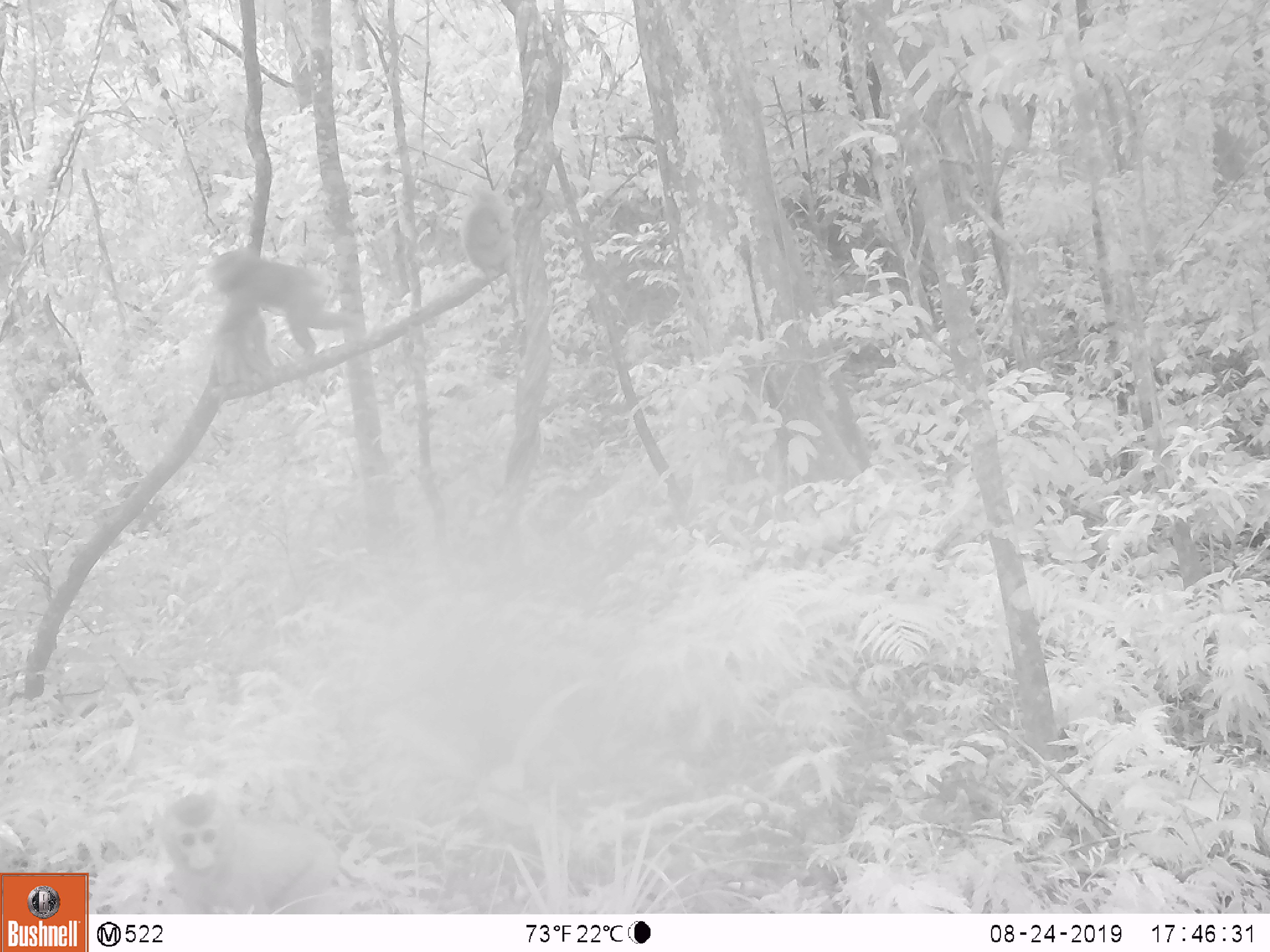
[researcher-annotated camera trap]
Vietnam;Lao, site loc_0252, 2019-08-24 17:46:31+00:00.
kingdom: Animalia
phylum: Chordata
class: Mammalia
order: Primates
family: Cercopithecidae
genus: Macaca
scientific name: Macaca nemestrina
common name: pig-tailed macaque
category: pig tailed macaque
Pig tailed macaque (pig-tailed macaque) (Macaca nemestrina). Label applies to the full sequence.